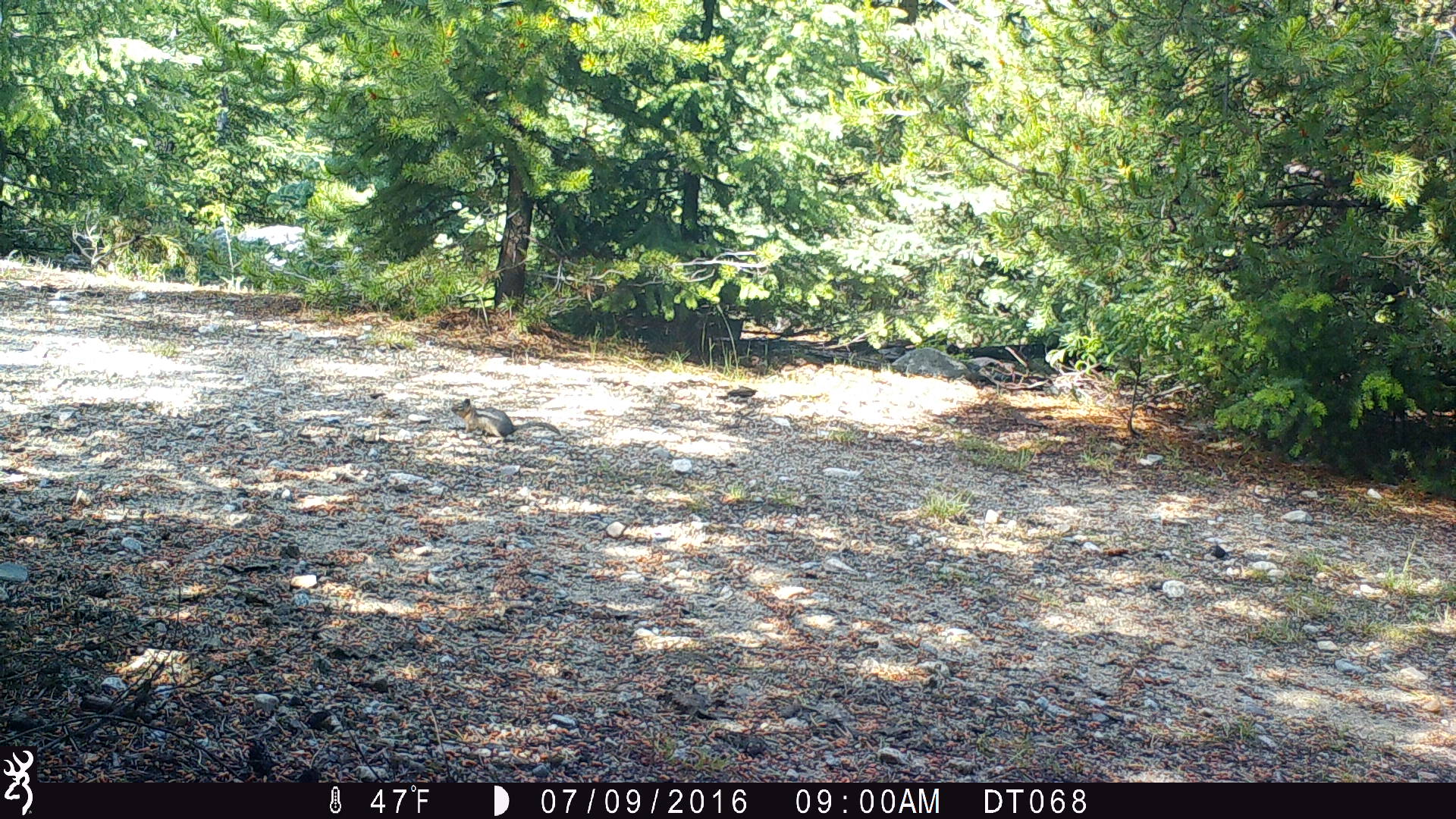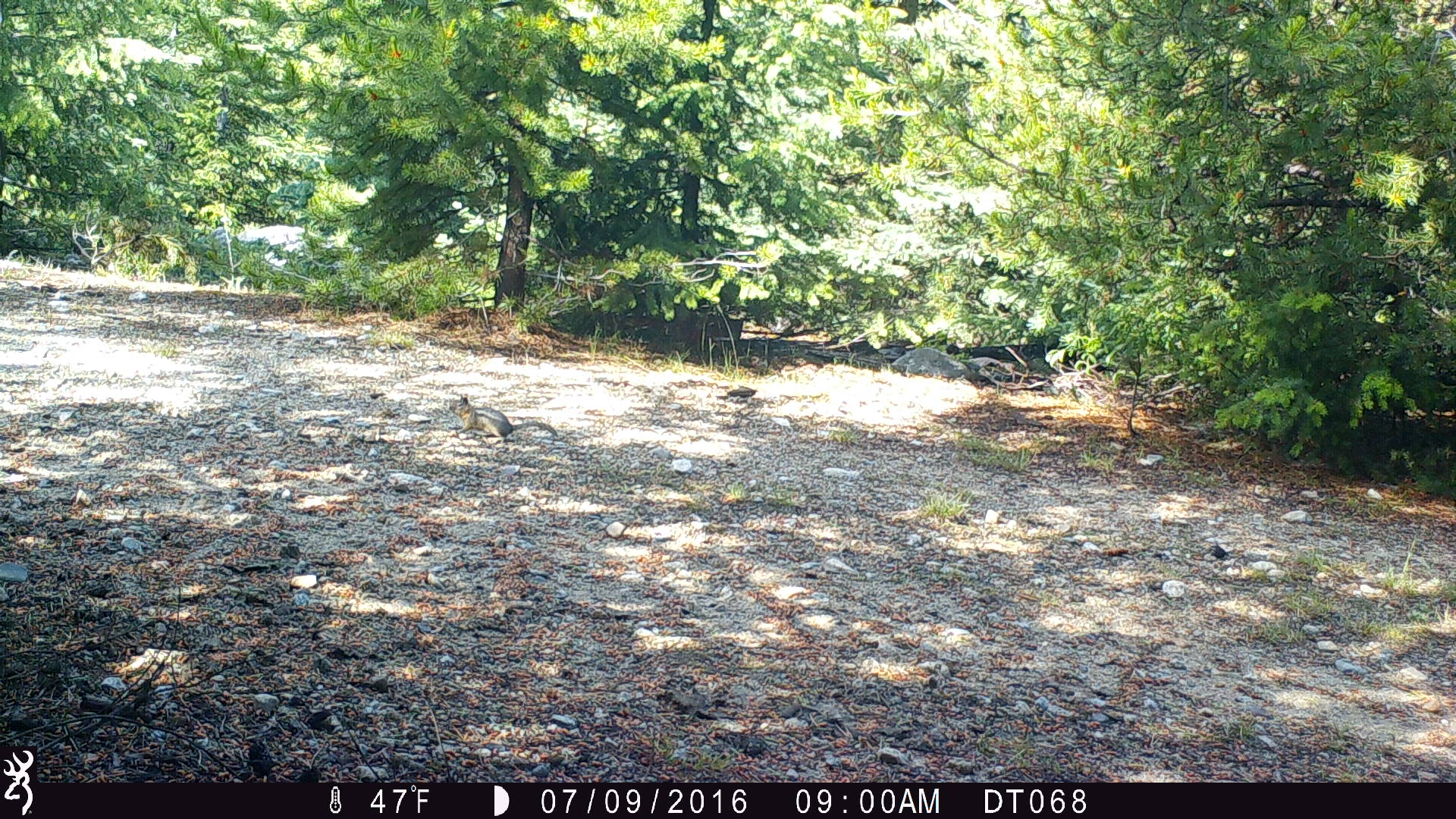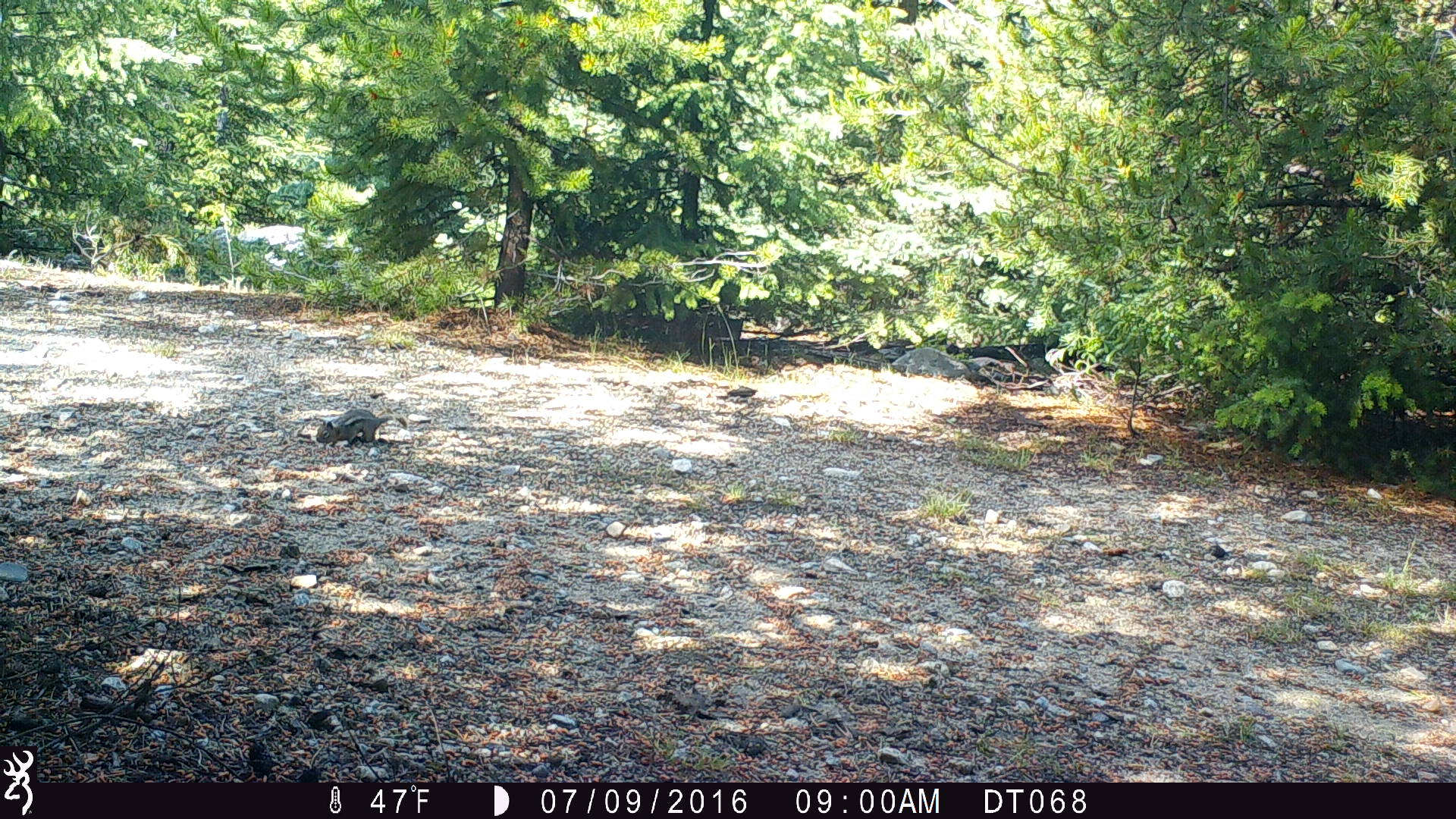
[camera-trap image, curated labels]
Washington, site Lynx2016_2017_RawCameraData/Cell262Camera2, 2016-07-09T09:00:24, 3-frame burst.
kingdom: Animalia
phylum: Chordata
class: Mammalia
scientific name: Mammalia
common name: small mammal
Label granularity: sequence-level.